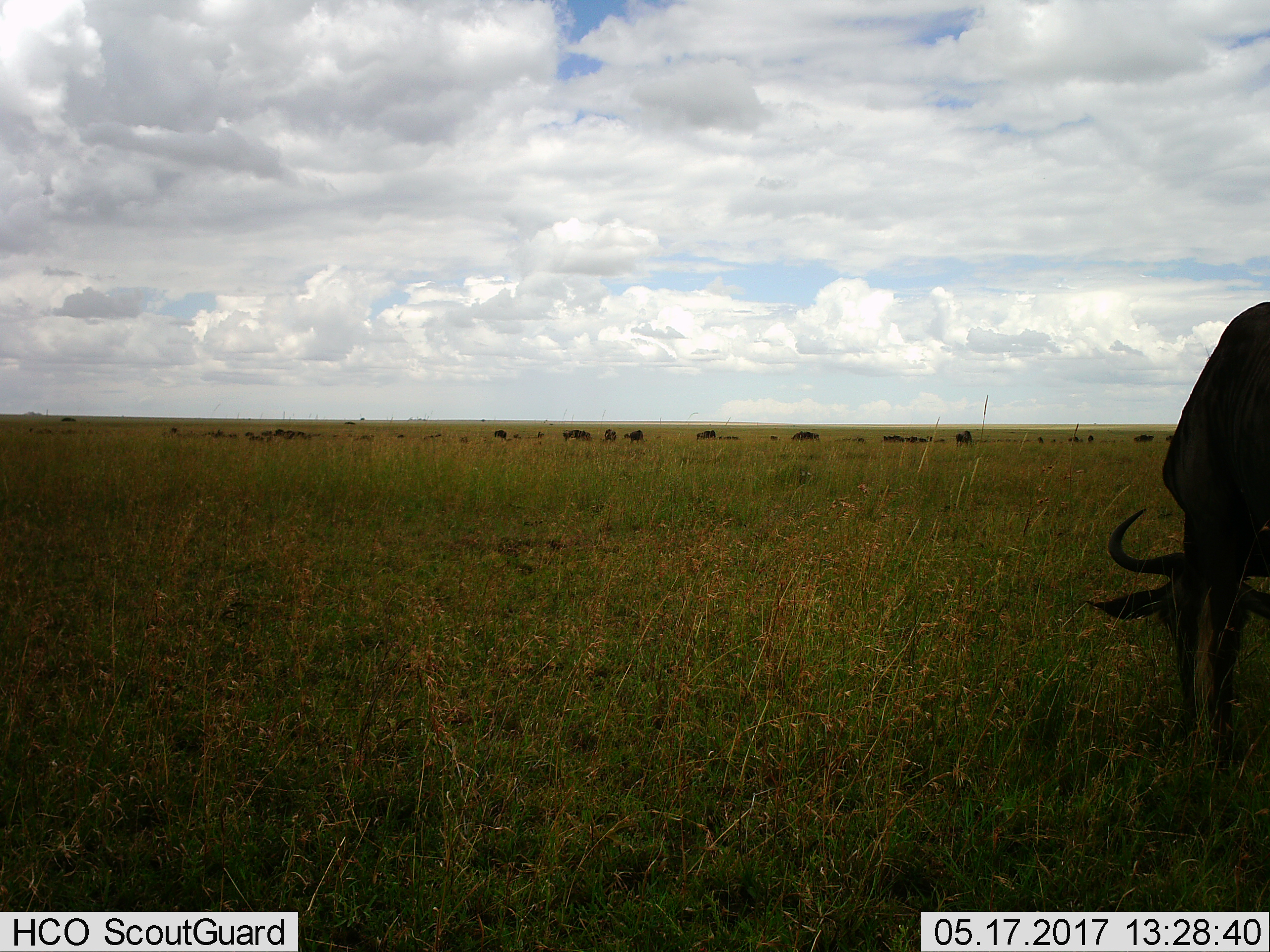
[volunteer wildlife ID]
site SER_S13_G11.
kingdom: Animalia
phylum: Chordata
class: Mammalia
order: Artiodactyla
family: Bovidae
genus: Connochaetes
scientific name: Connochaetes taurinus taurinus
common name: blue wildebeest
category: wildebeestblue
Wildebeestblue (blue wildebeest) (Connochaetes taurinus taurinus), count 11-50. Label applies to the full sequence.